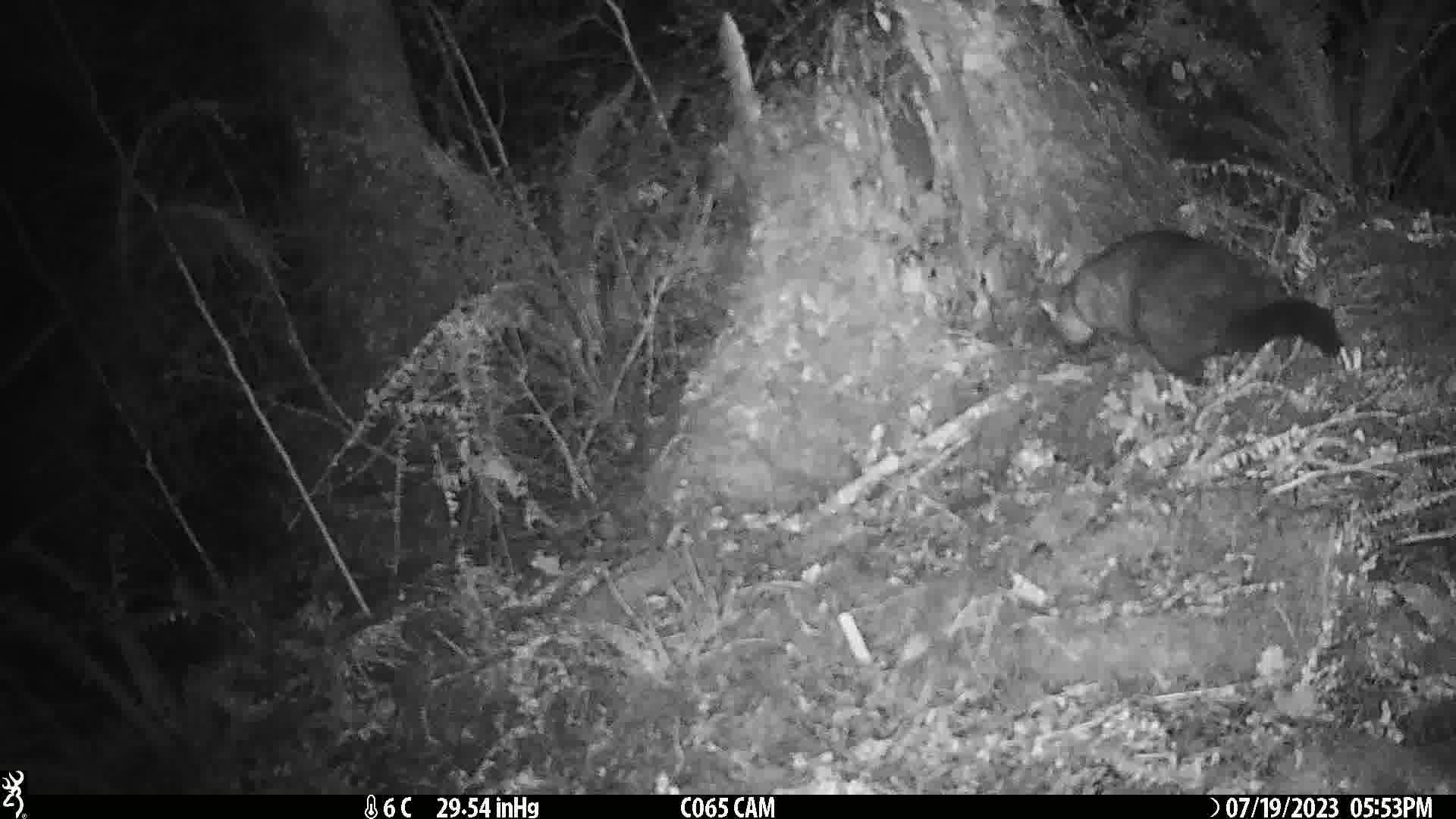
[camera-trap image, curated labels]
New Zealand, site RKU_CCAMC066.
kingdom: Animalia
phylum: Chordata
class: Mammalia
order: Diprotodontia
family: Phalangeridae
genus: Trichosurus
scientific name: Trichosurus vulpecula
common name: common brushtail possum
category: possum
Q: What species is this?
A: Possum (common brushtail possum) (Trichosurus vulpecula).